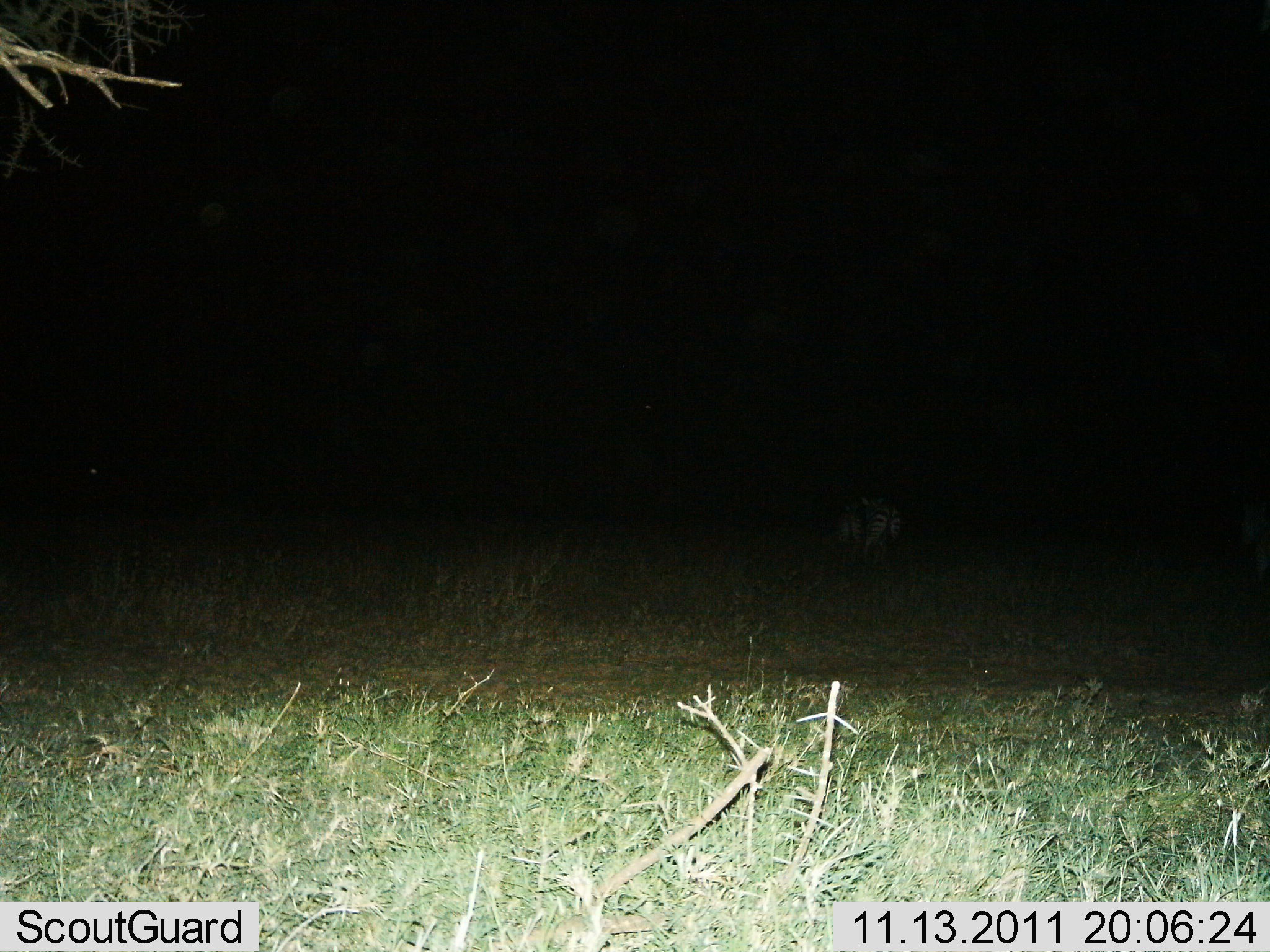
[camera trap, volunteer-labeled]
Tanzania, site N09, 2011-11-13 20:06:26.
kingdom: Animalia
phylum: Chordata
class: Mammalia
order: Perissodactyla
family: Equidae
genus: Equus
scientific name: Equus quagga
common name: plains zebra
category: zebra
Zebra (plains zebra) (Equus quagga), count 1. Behavior (volunteer vote fractions): standing 80%, resting 10%, moving 10%, interacting 0%. Young present (vote fraction): 0%. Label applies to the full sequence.